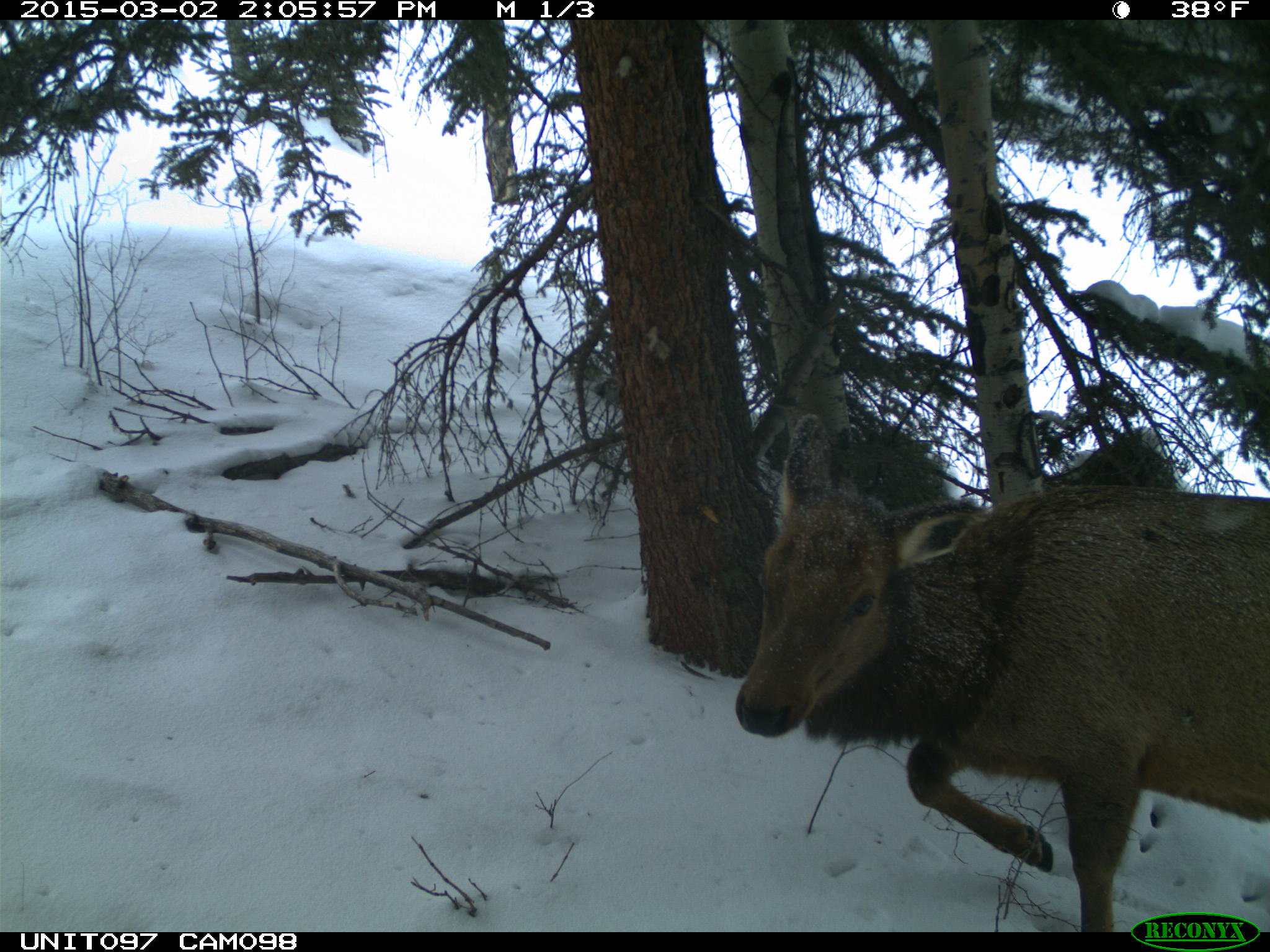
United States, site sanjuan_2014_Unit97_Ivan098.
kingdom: Animalia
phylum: Chordata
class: Mammalia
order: Artiodactyla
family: Cervidae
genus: Cervus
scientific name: Cervus elaphus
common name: red deer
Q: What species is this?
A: Cervus elaphus (red deer).